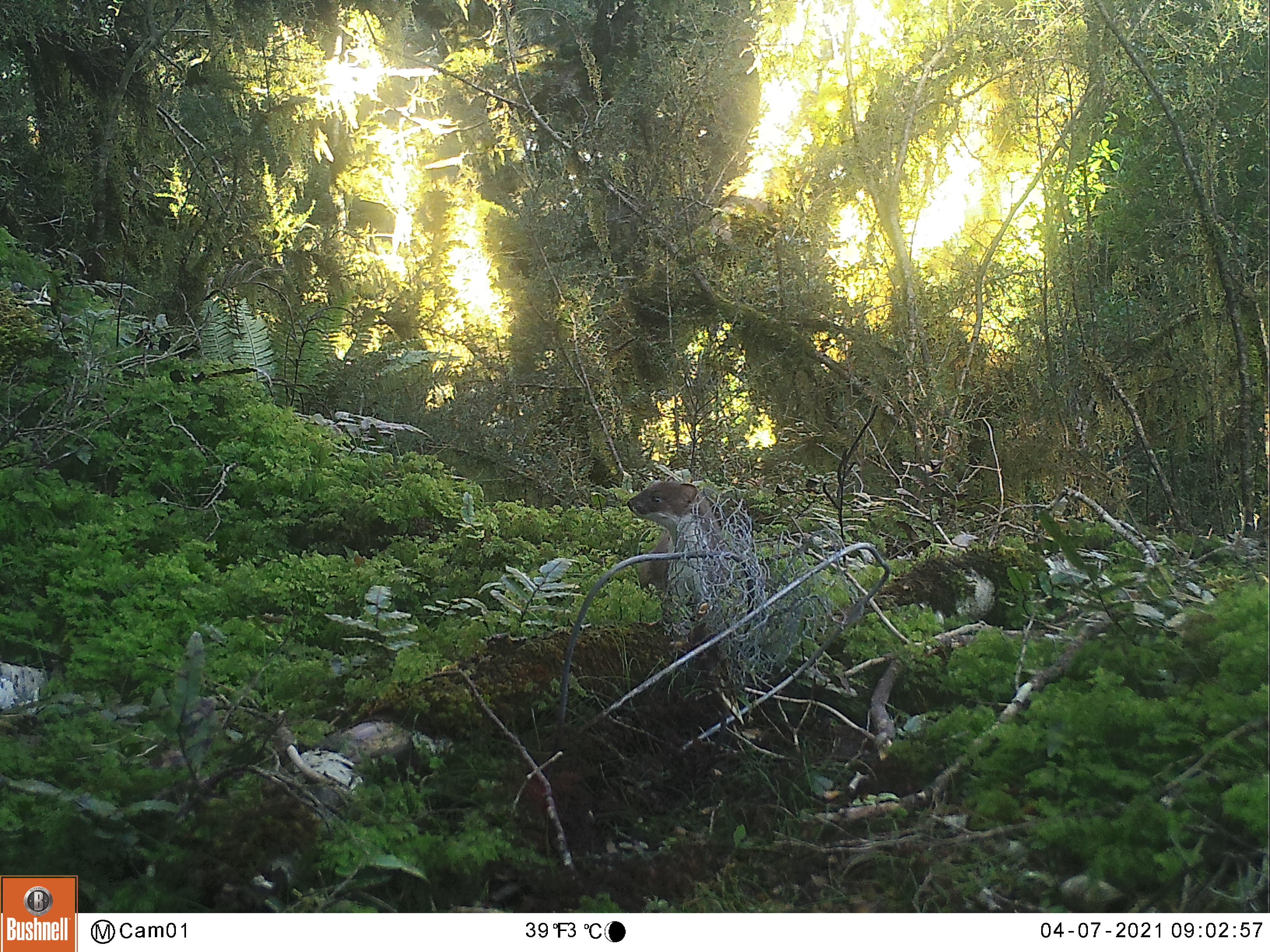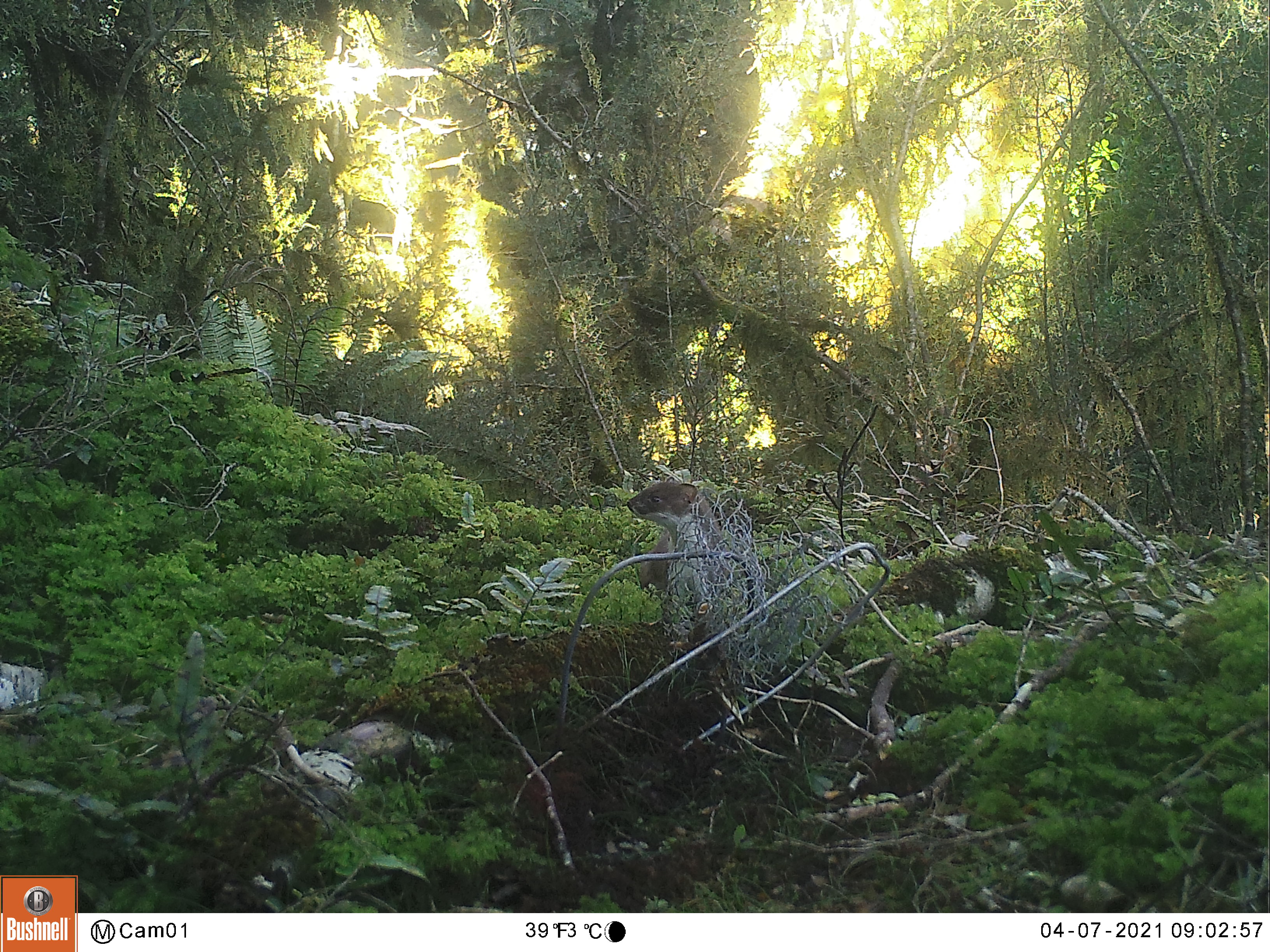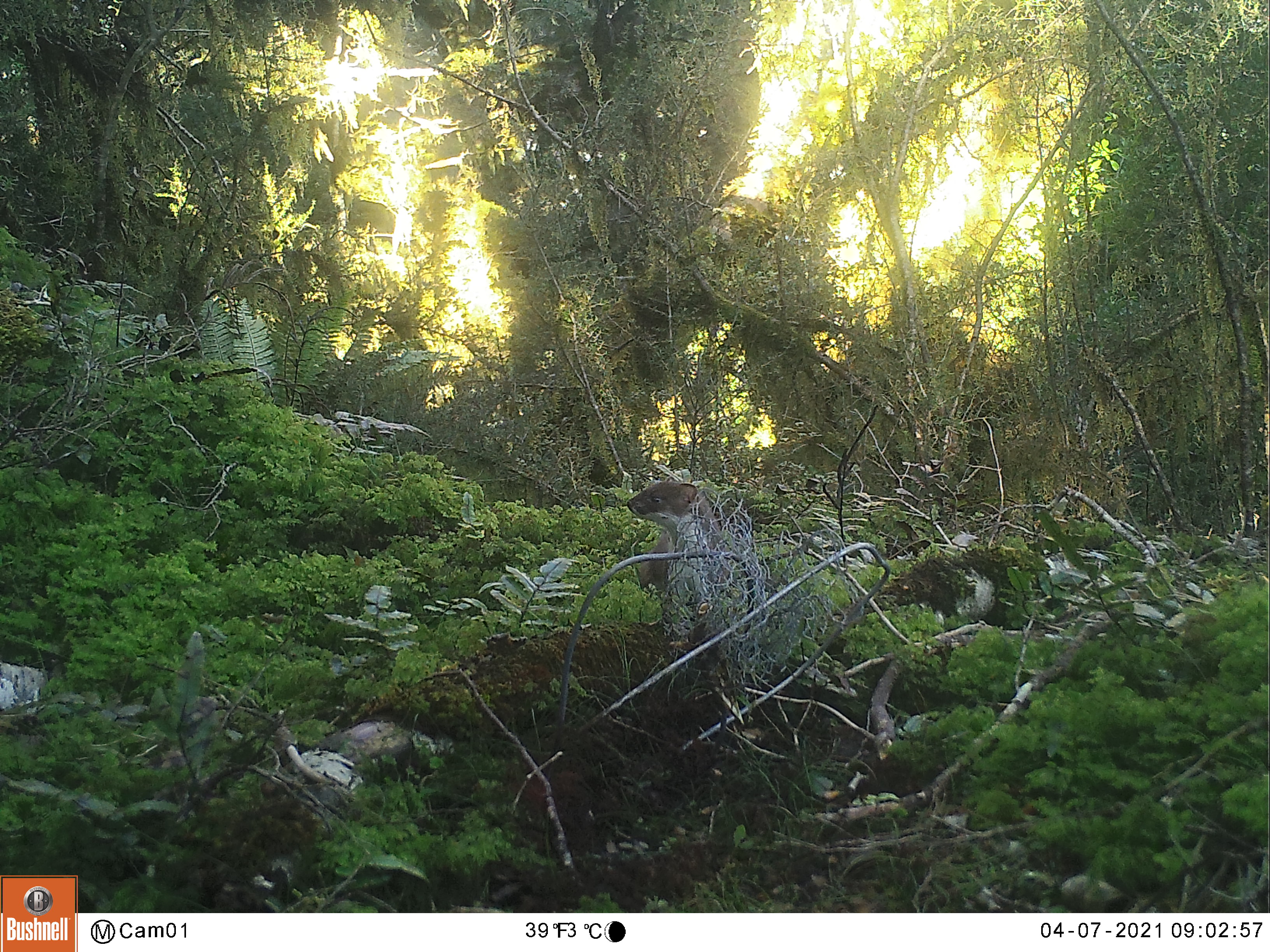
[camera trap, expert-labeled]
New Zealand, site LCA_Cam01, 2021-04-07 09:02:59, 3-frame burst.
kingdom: Animalia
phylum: Chordata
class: Mammalia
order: Carnivora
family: Mustelidae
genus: Mustela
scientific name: Mustela erminea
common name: stoat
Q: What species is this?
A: Stoat (Mustela erminea).